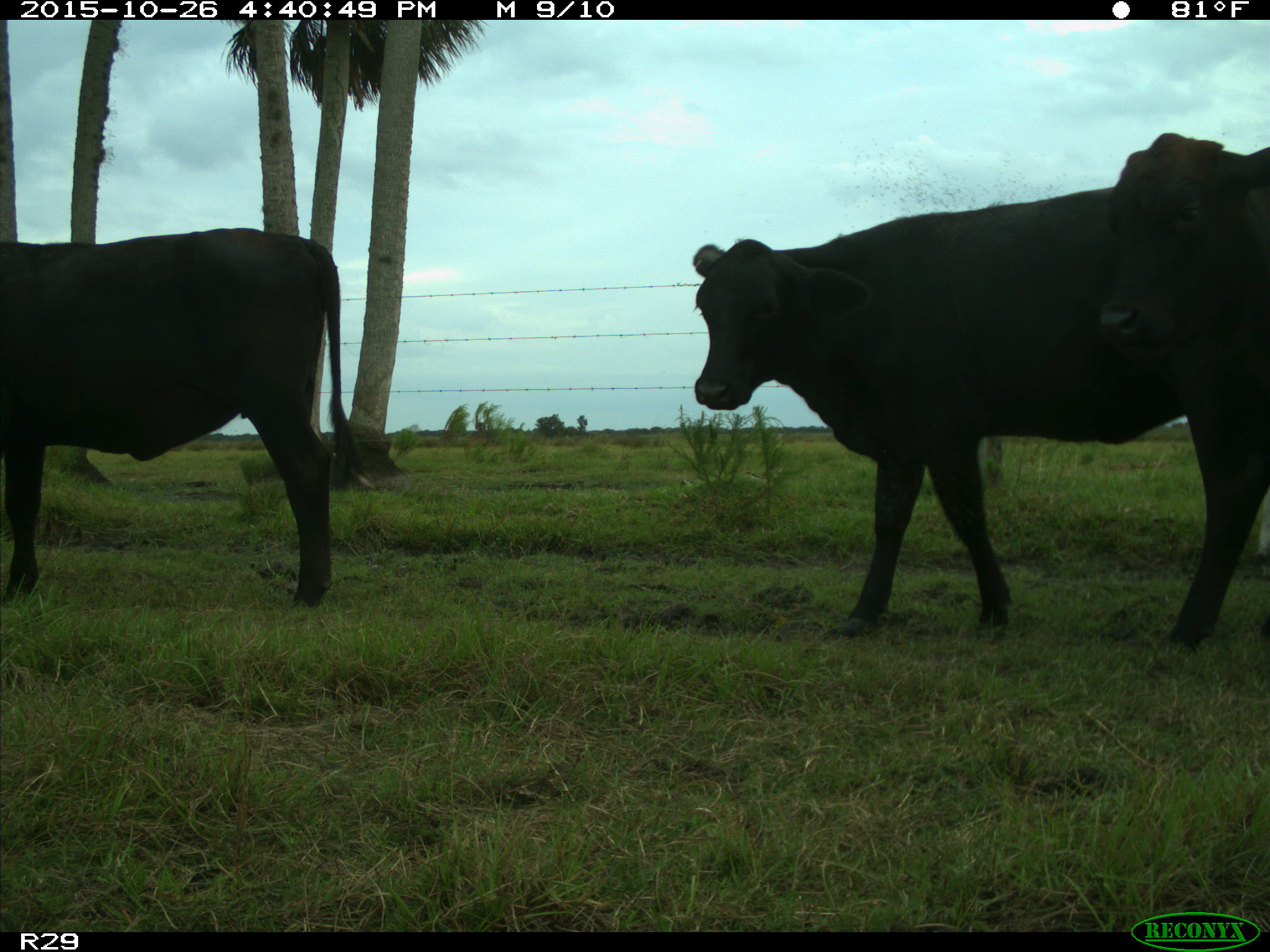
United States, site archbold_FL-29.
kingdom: Animalia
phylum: Chordata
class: Mammalia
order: Artiodactyla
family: Bovidae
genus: Bos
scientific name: Bos taurus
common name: domestic cow